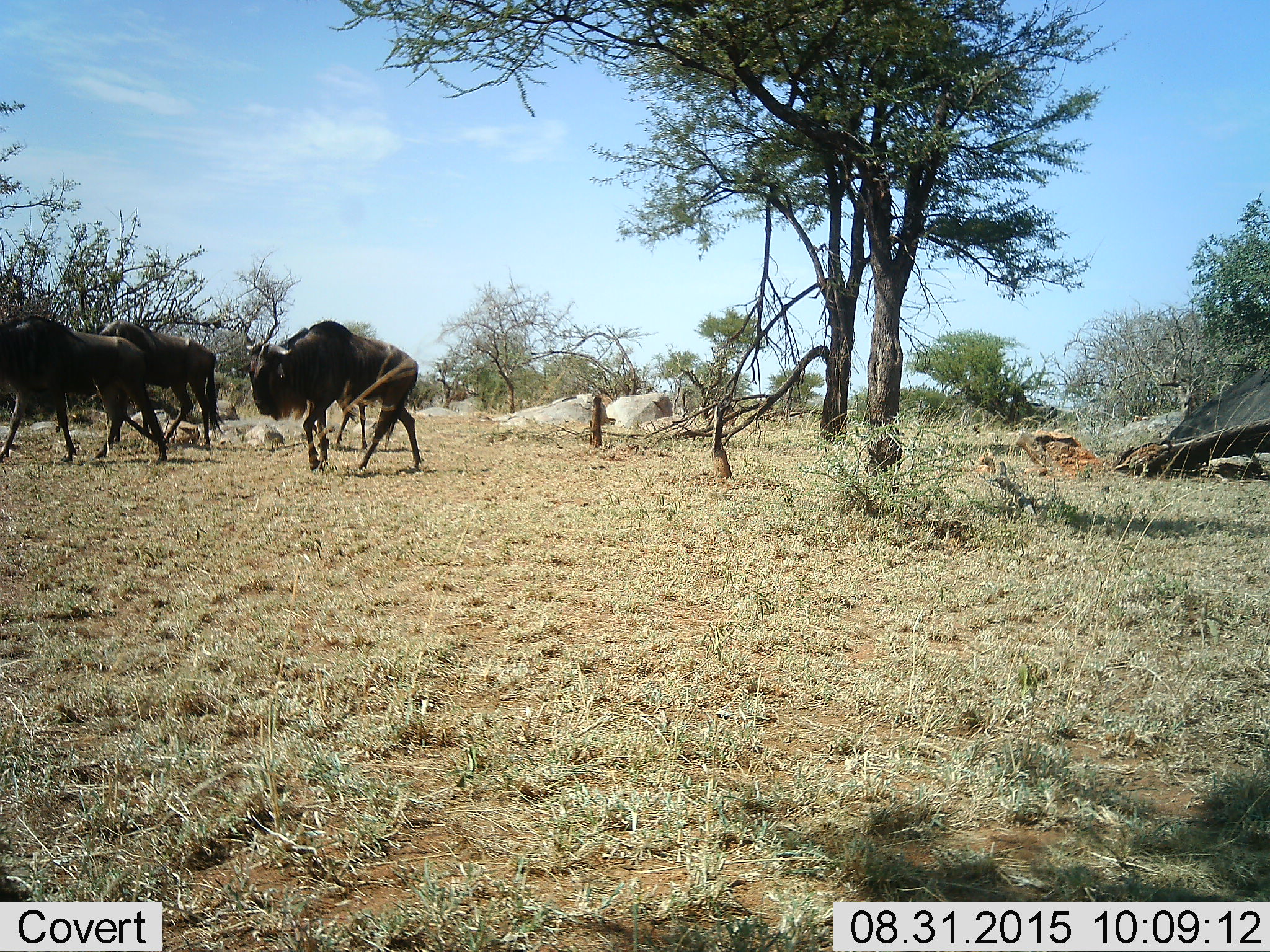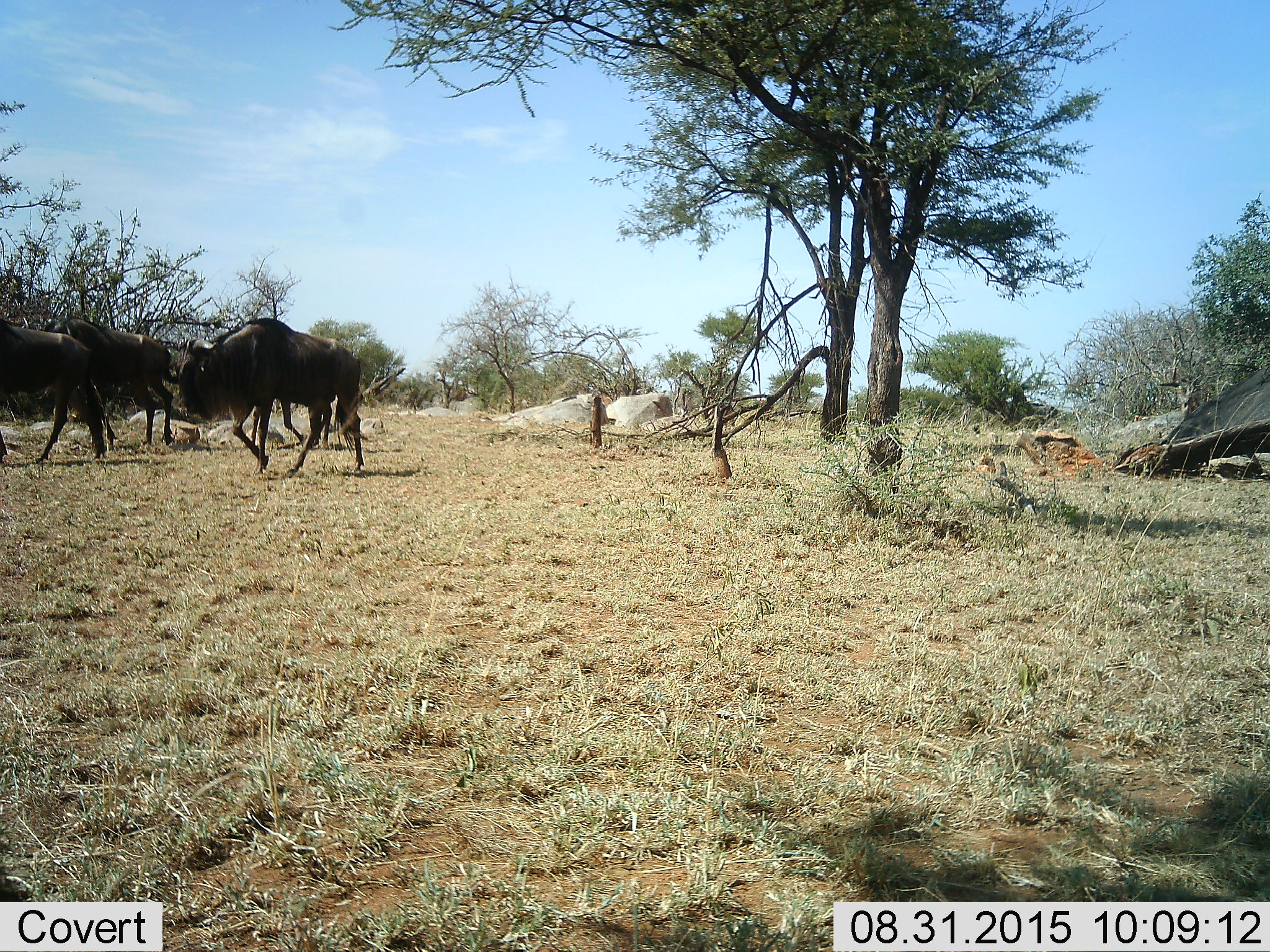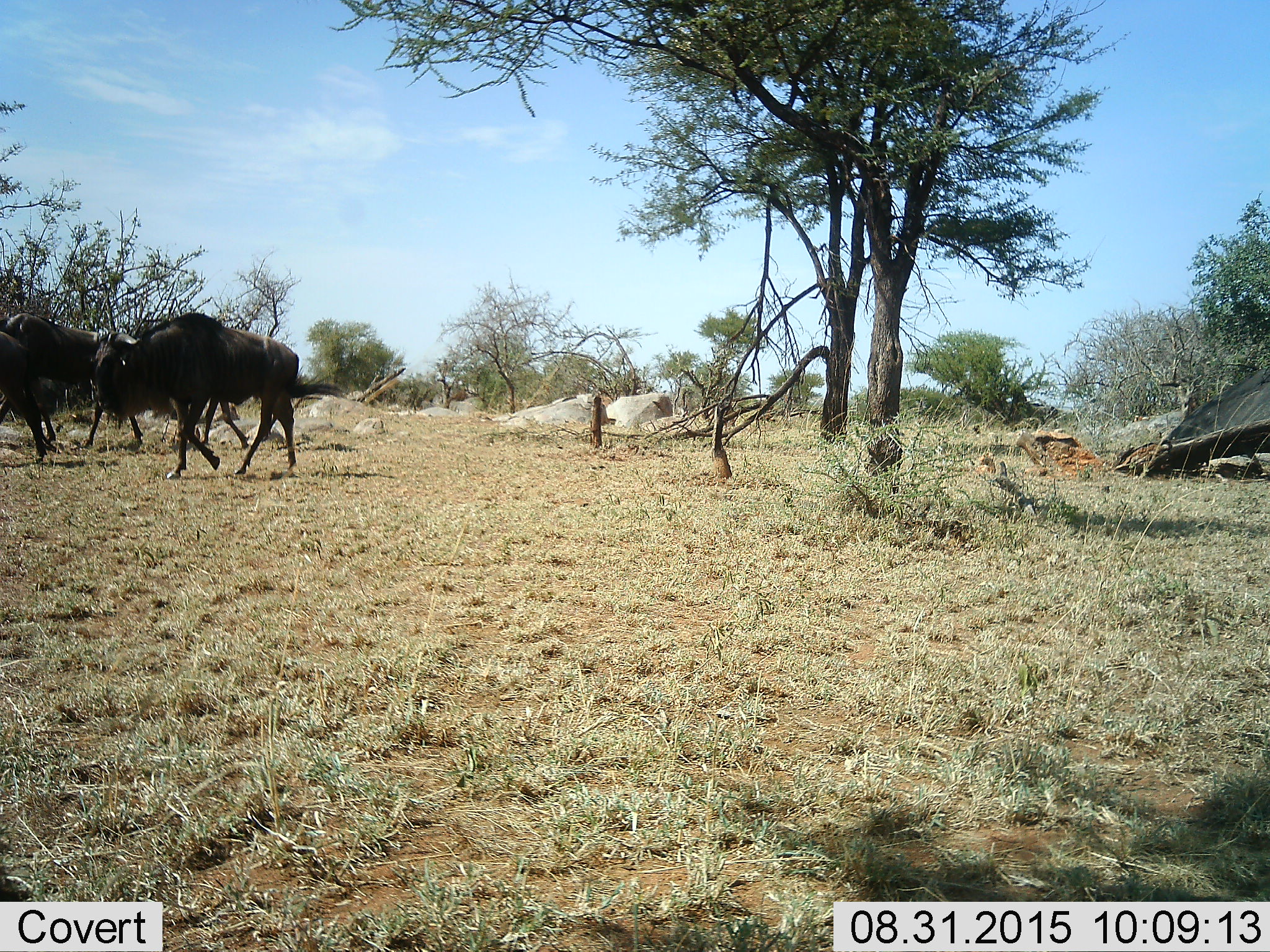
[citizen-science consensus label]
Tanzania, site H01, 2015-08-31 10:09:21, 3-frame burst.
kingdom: Animalia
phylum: Chordata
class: Mammalia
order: Artiodactyla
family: Bovidae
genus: Connochaetes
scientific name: Connochaetes taurinus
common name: blue wildebeest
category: wildebeest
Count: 3.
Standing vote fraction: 0%.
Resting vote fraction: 0%.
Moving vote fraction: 100%.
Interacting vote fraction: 11%.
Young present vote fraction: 0%.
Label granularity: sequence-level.